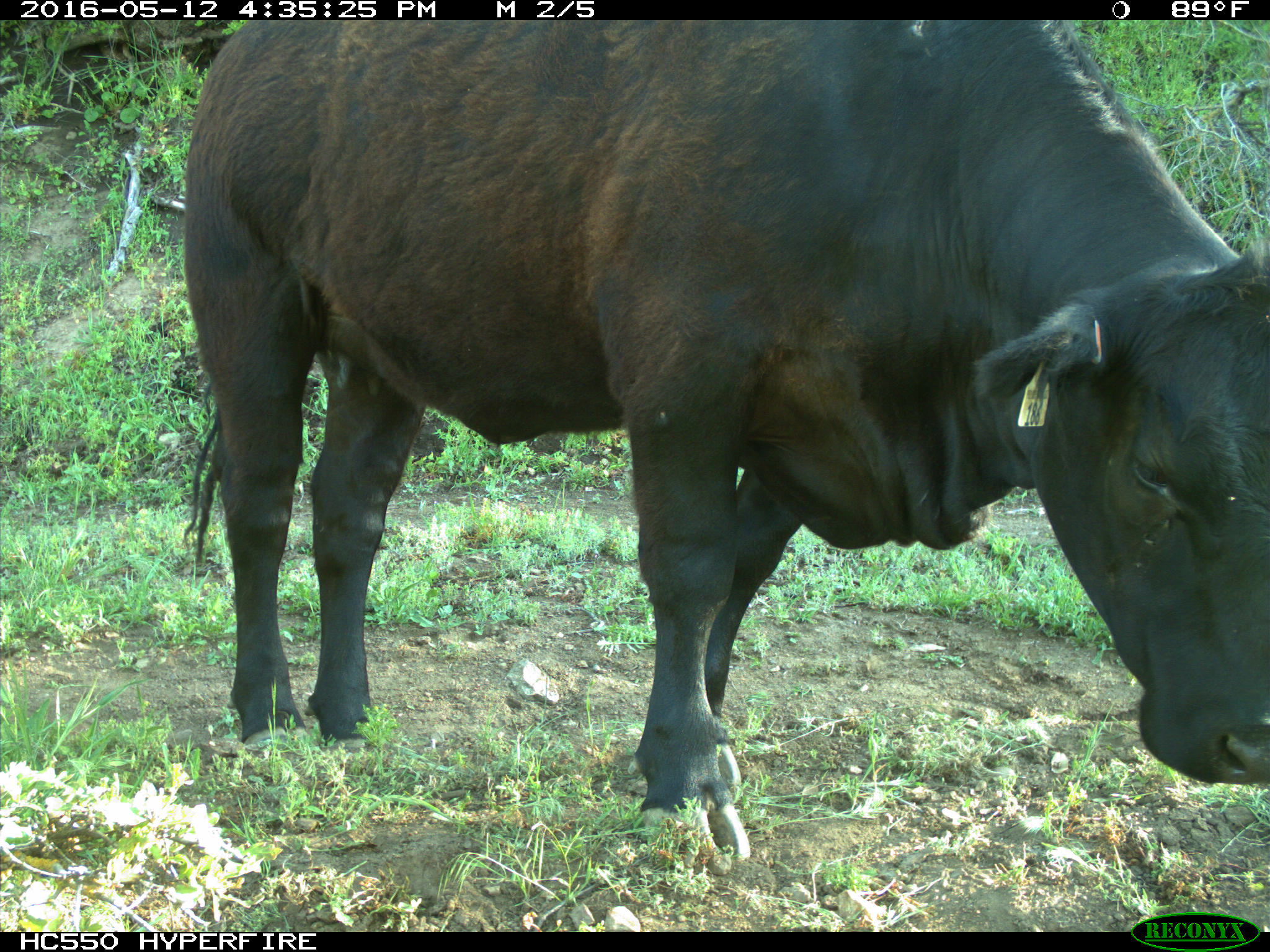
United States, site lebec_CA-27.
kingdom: Animalia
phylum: Chordata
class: Mammalia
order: Artiodactyla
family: Bovidae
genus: Bos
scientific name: Bos taurus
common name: domestic cow